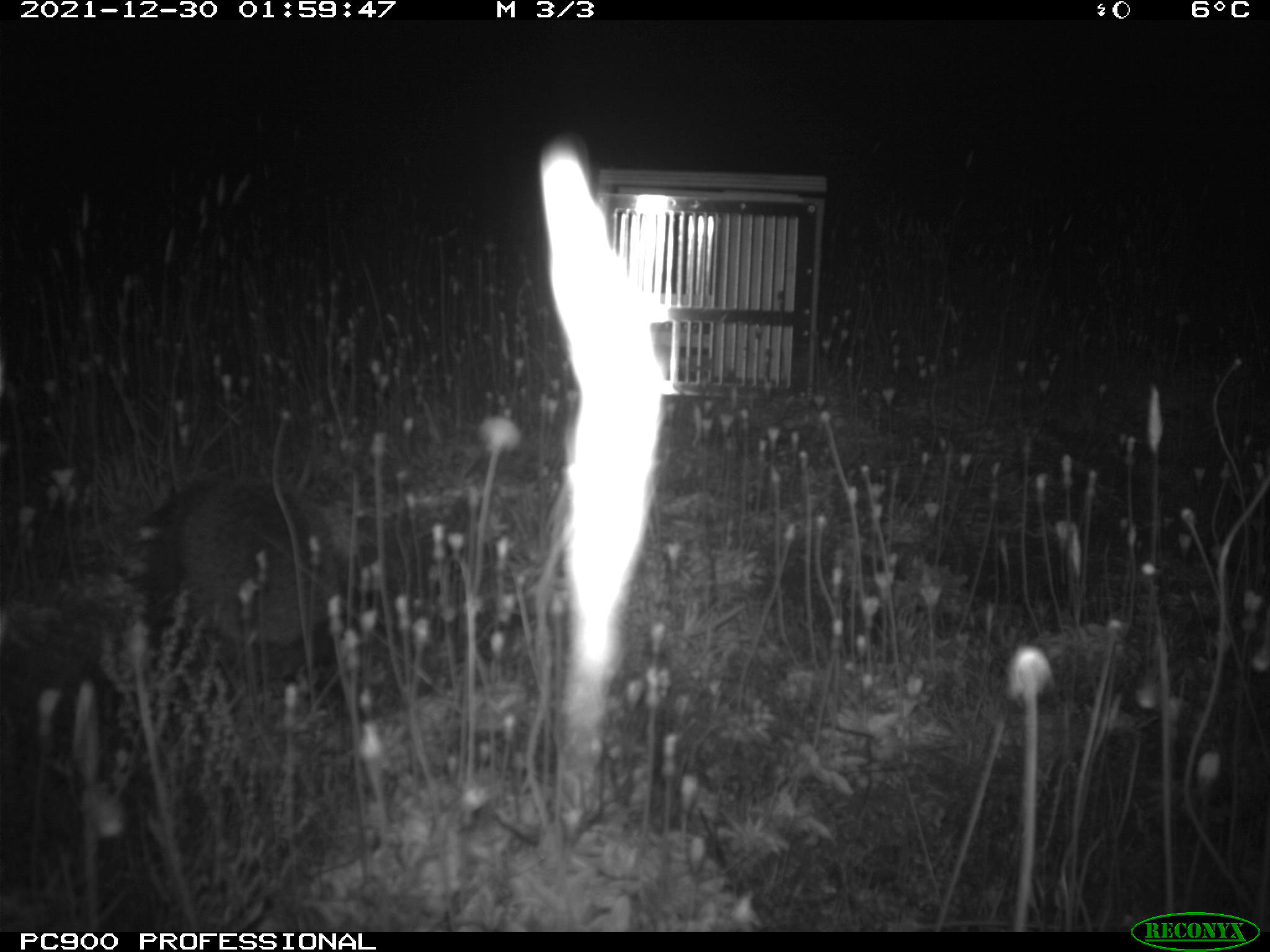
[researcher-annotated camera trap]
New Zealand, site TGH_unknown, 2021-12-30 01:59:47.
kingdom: Animalia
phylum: Chordata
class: Mammalia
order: Eulipotyphla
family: Erinaceidae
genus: Erinaceus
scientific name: Erinaceus europaeus europaeus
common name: european hedgehog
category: hedgehog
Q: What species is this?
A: Hedgehog (european hedgehog) (Erinaceus europaeus europaeus).